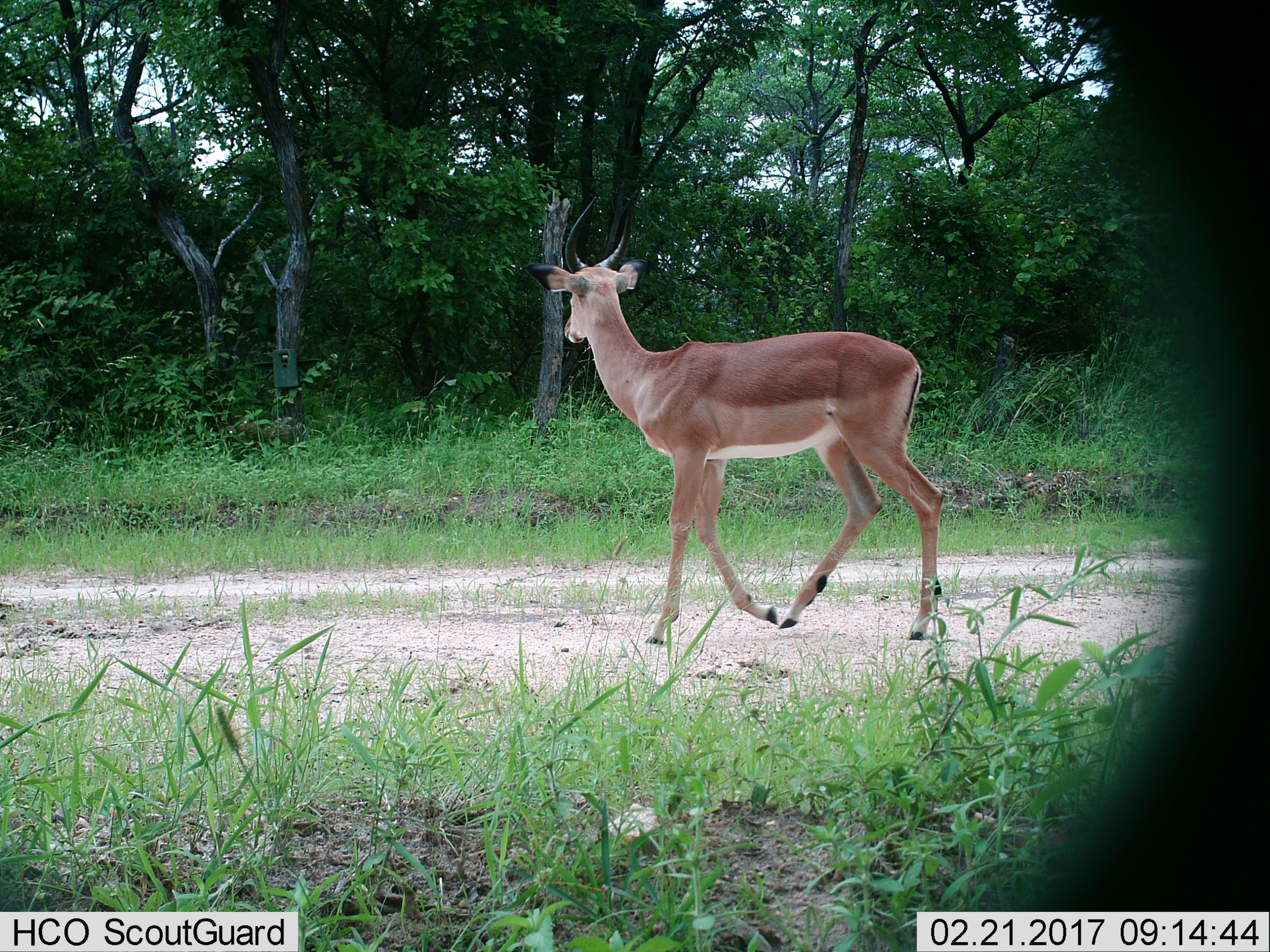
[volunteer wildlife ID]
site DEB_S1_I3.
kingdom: Animalia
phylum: Chordata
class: Mammalia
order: Artiodactyla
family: Bovidae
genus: Aepyceros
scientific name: Aepyceros melampus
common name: impala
Impala (Aepyceros melampus), count 1. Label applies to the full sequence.